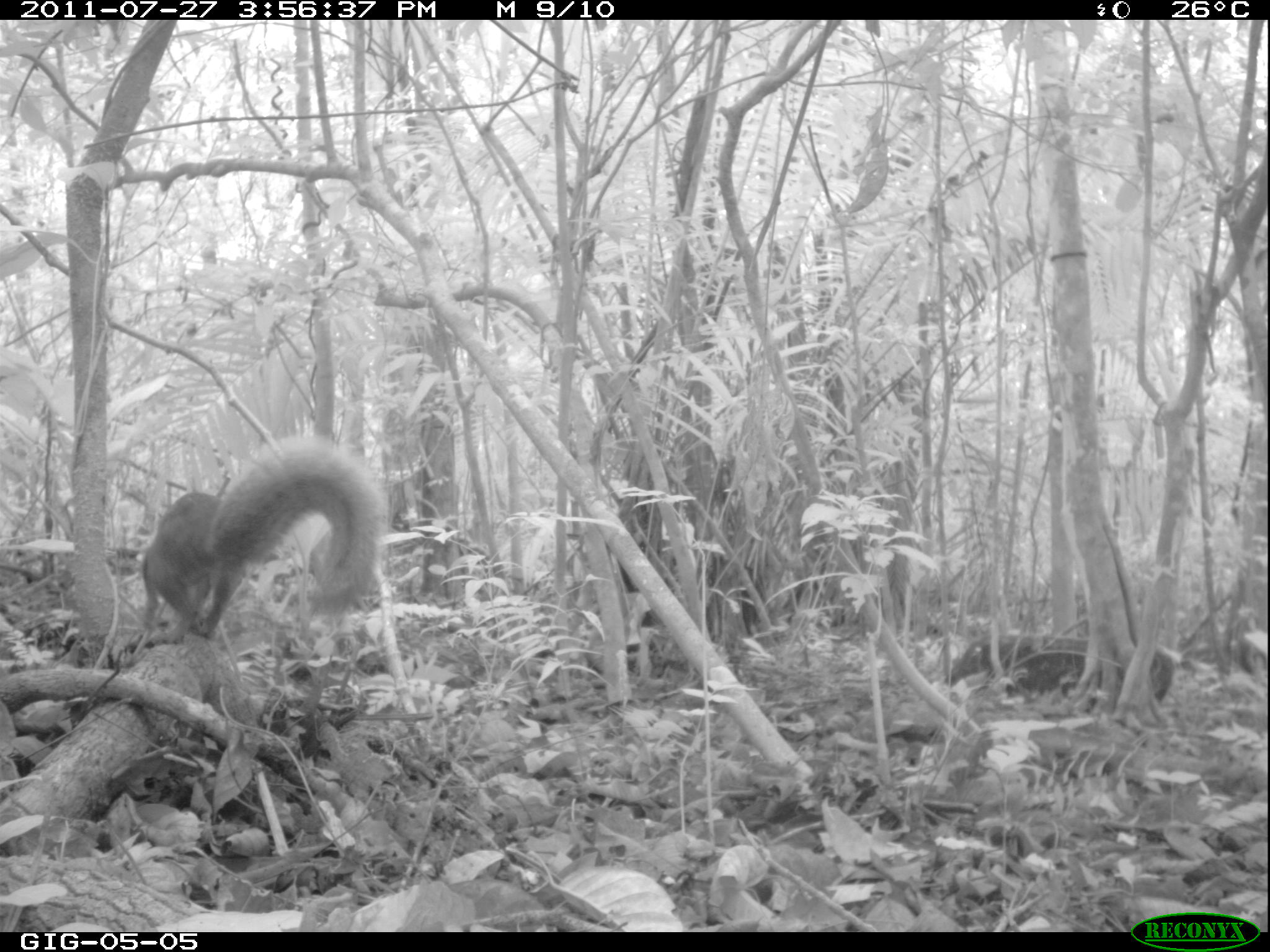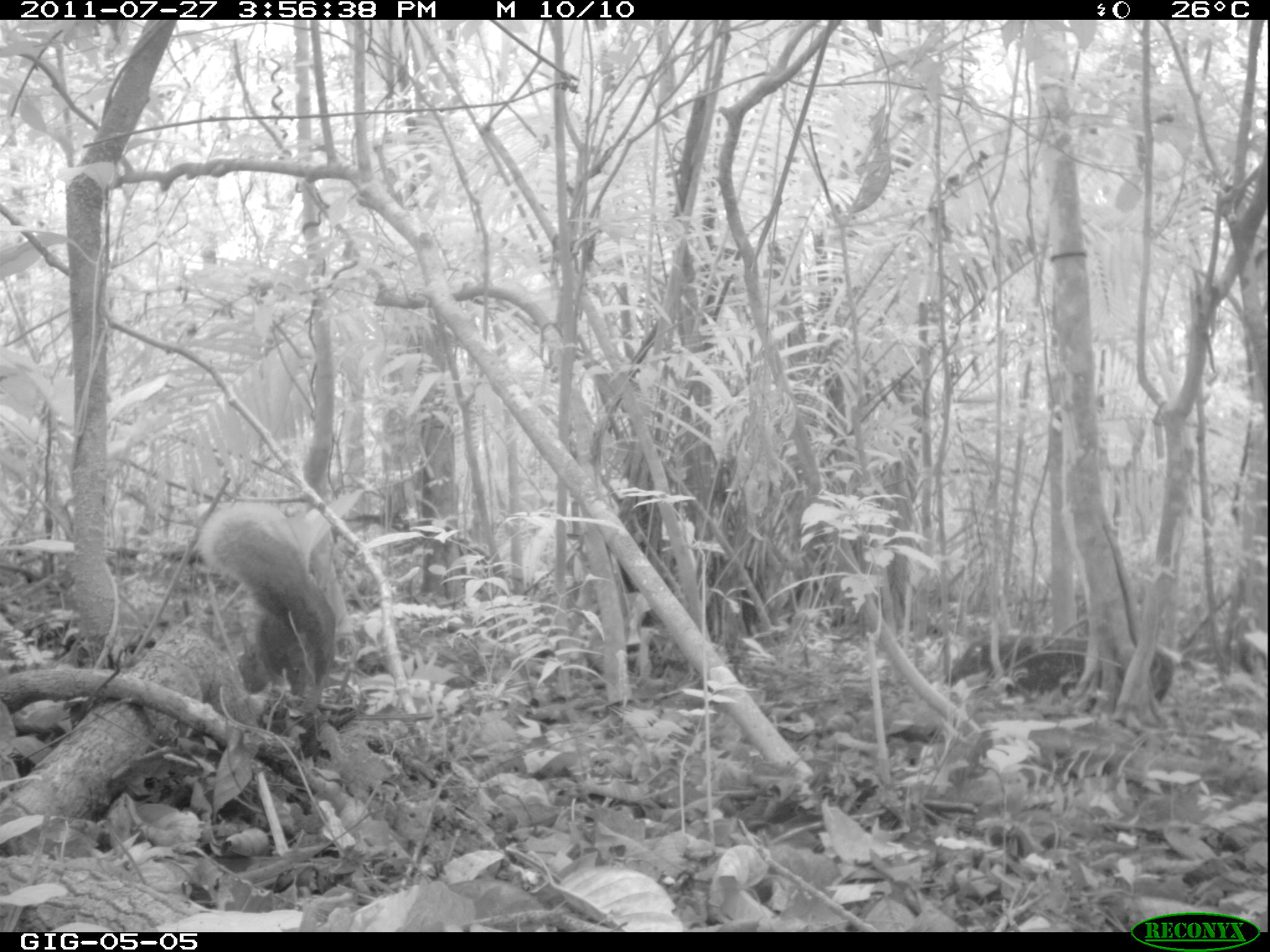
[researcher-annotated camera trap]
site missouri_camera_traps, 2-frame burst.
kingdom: Animalia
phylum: Chordata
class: Mammalia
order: Rodentia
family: Sciuridae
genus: Tamiasciurus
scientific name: Tamiasciurus hudsonicus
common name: red squirrel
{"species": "red squirrel (Tamiasciurus hudsonicus)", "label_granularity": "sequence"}